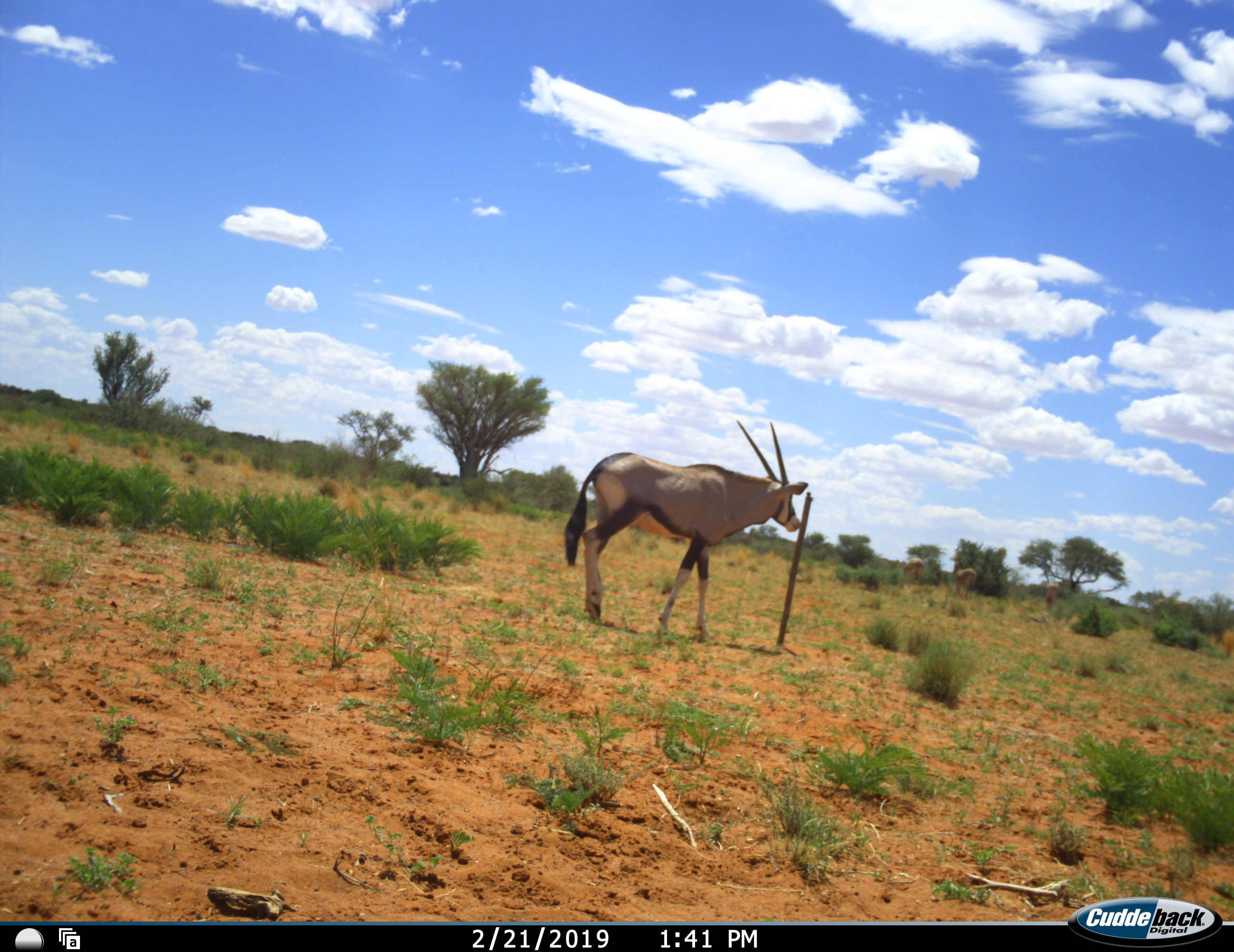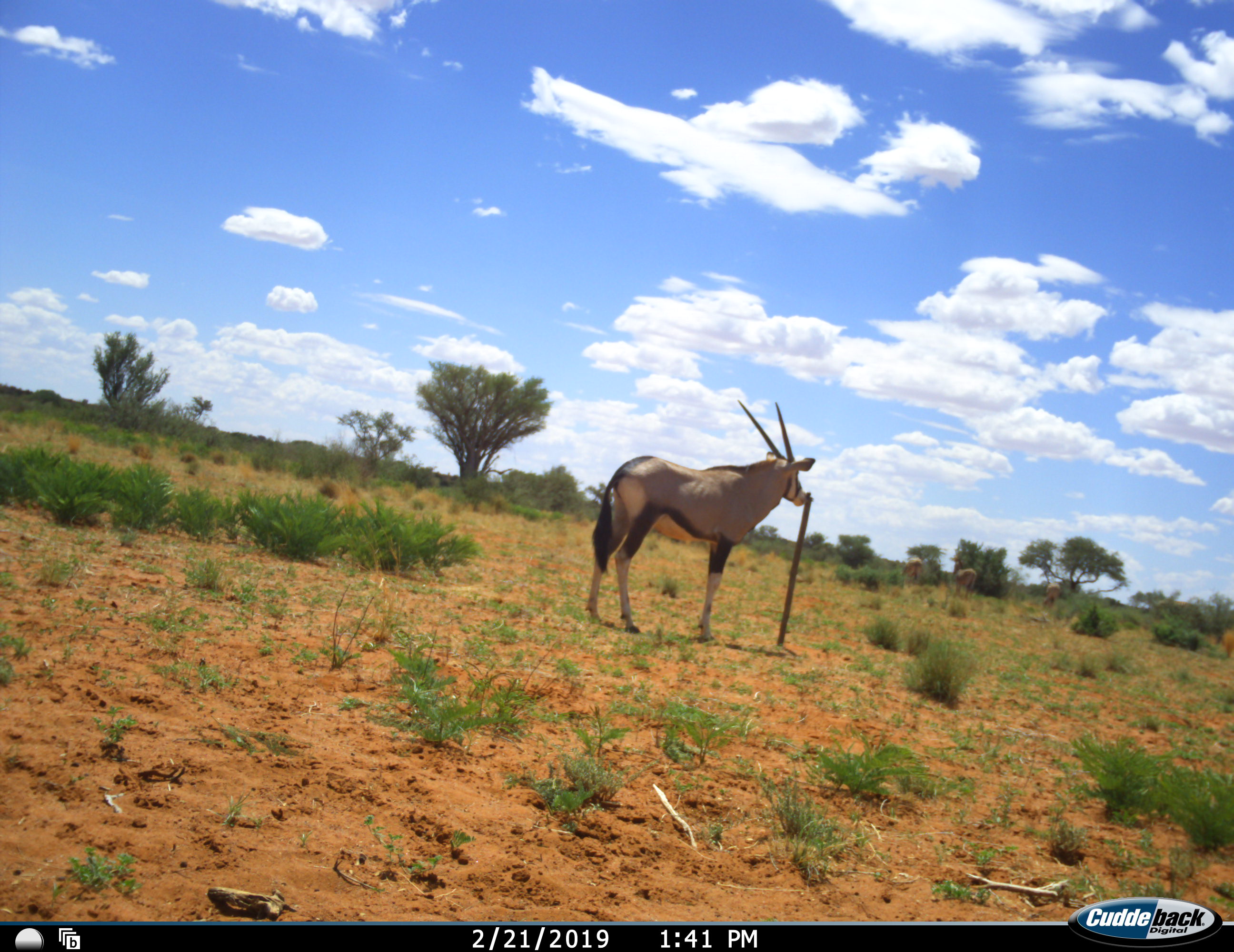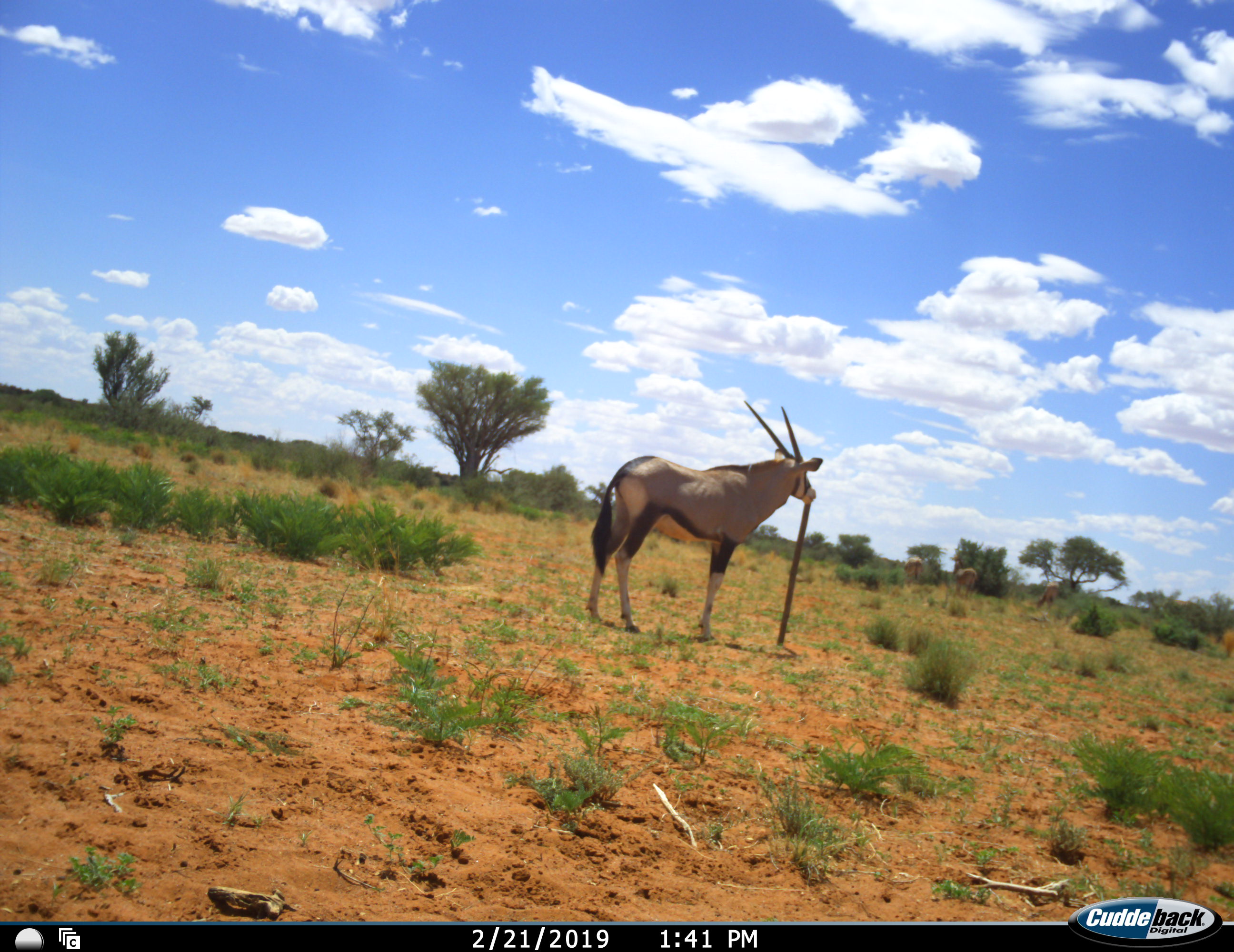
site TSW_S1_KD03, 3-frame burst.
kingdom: Animalia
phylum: Chordata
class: Mammalia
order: Artiodactyla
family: Bovidae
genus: Oryx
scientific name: Oryx gazella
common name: gemsbok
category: oryx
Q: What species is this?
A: Oryx (gemsbok) (Oryx gazella).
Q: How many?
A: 1.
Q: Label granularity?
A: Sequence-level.